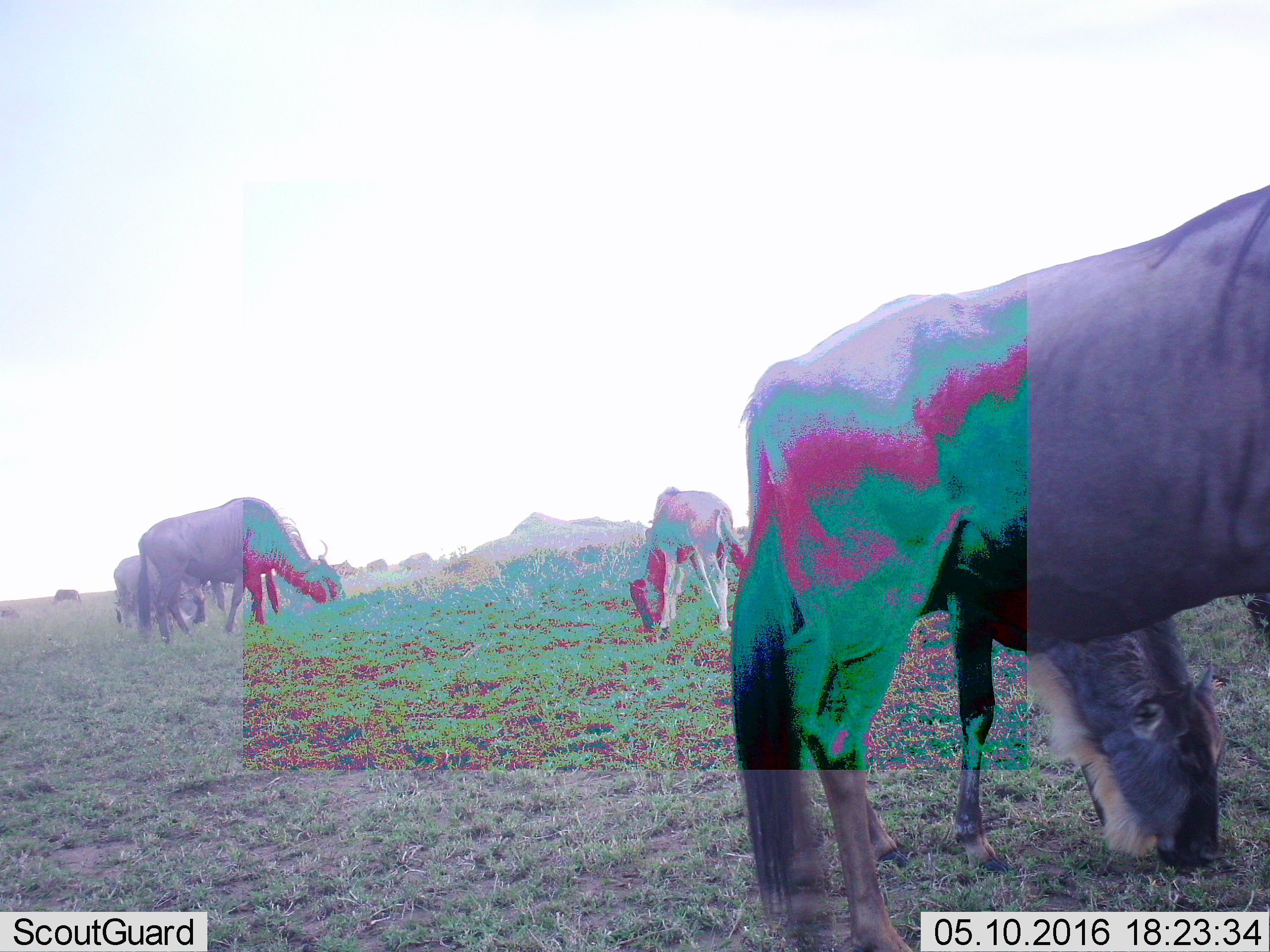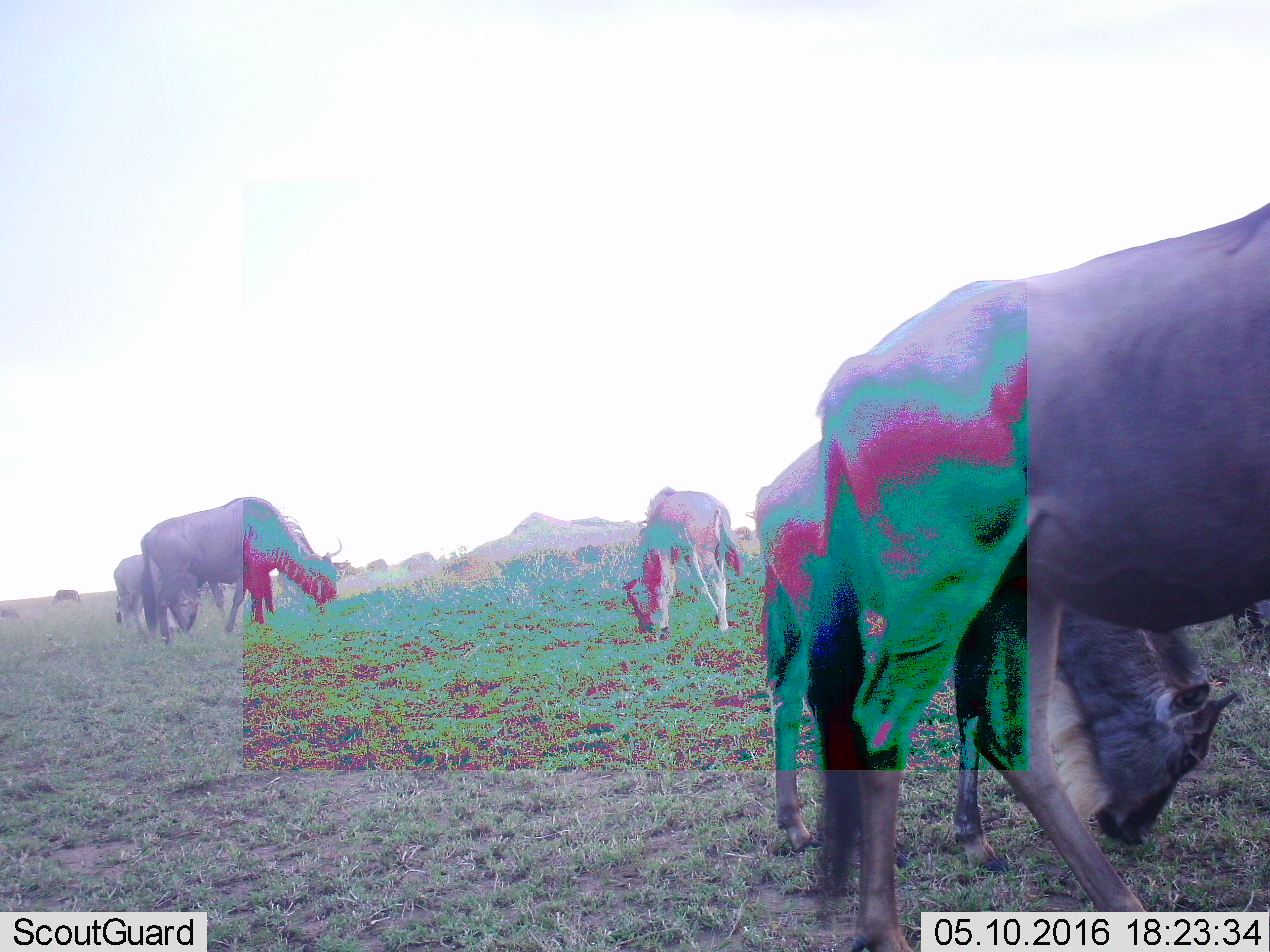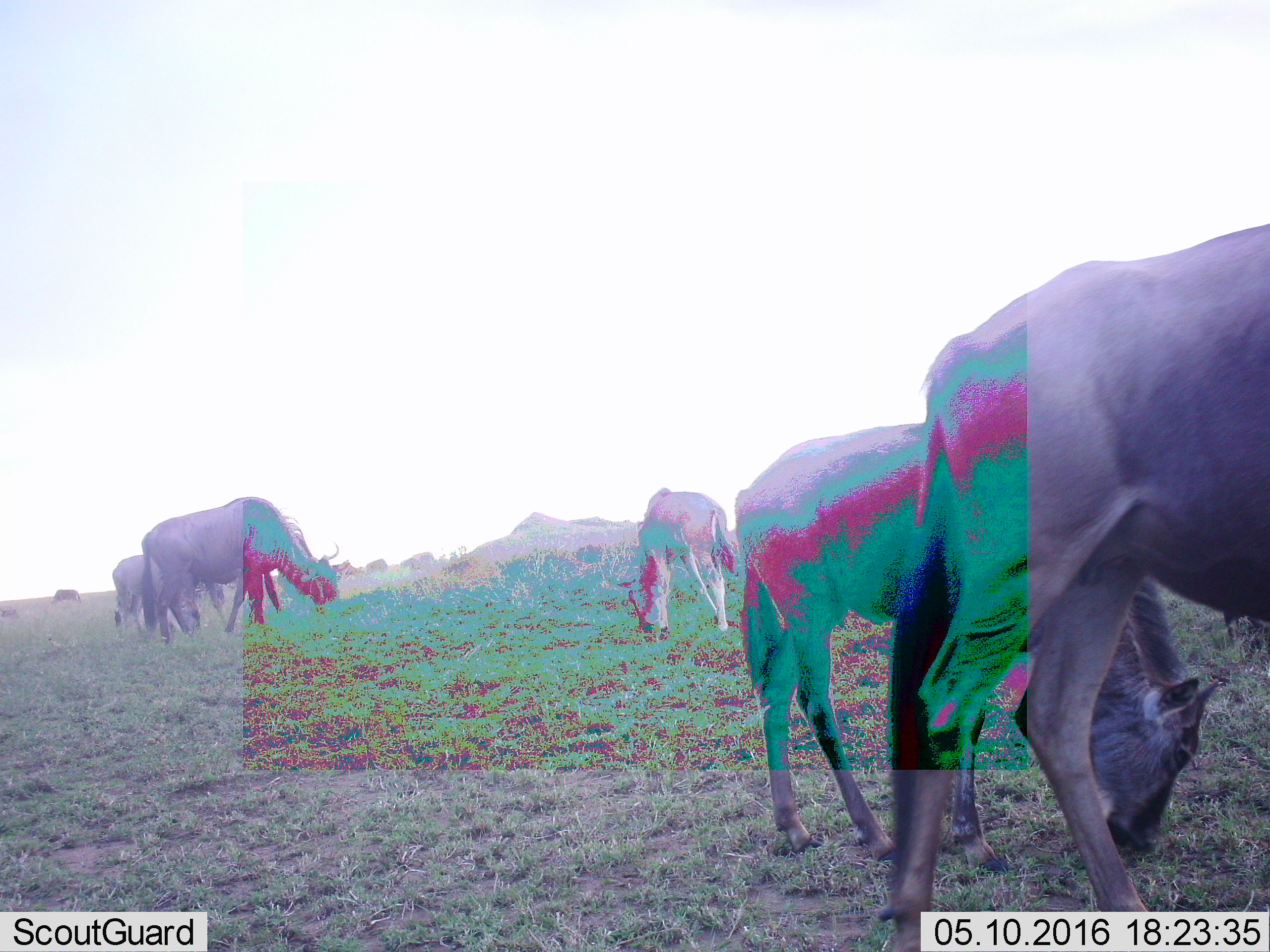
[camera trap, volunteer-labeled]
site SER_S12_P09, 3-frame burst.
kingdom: Animalia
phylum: Chordata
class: Mammalia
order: Artiodactyla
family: Bovidae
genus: Connochaetes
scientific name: Connochaetes taurinus taurinus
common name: blue wildebeest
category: wildebeestblue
Wildebeestblue (blue wildebeest) (Connochaetes taurinus taurinus), count 11-50. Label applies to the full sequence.